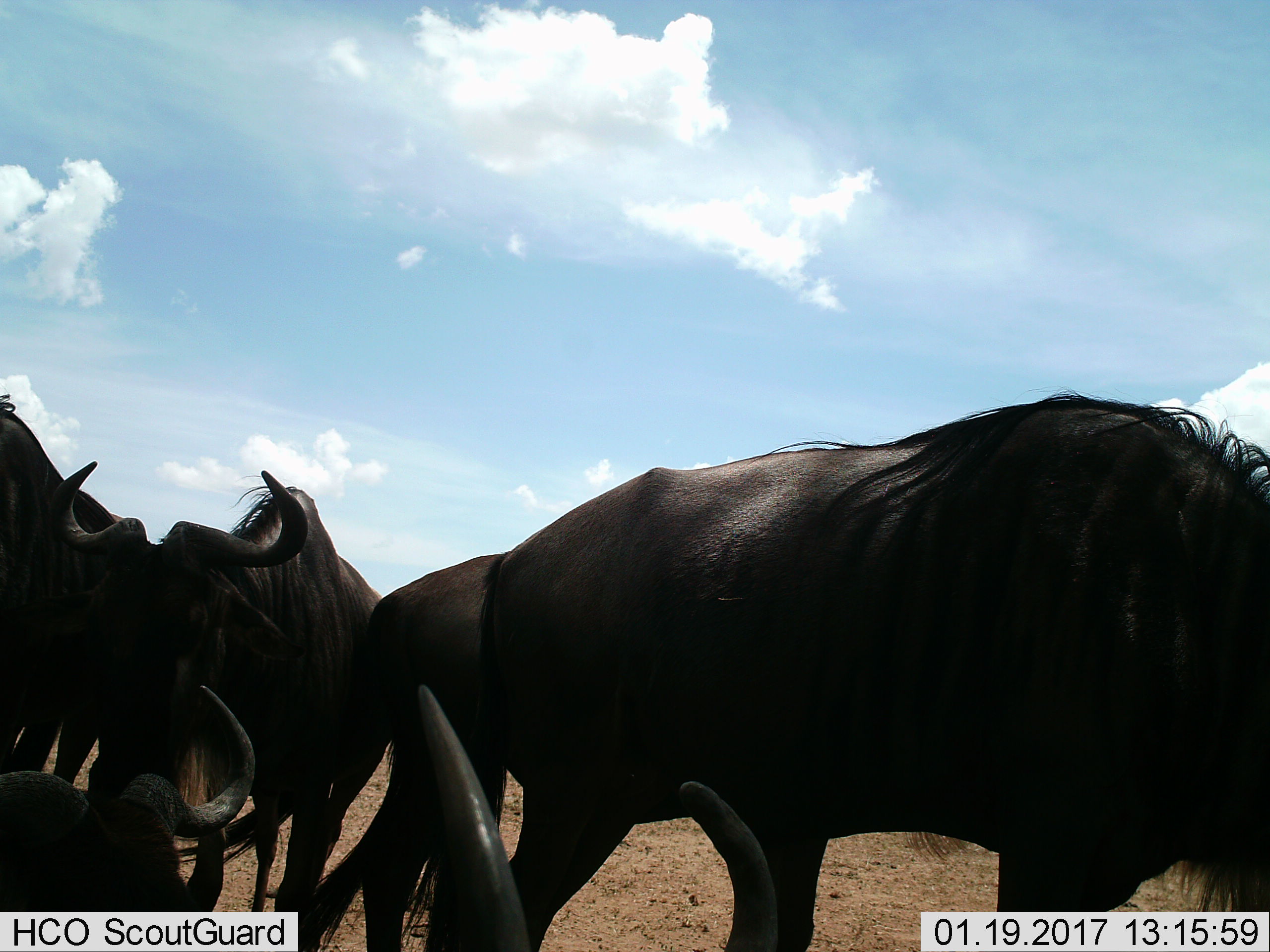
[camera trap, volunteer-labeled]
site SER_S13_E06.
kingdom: Animalia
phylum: Chordata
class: Mammalia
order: Artiodactyla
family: Bovidae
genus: Connochaetes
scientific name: Connochaetes taurinus taurinus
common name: blue wildebeest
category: wildebeestblue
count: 5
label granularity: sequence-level